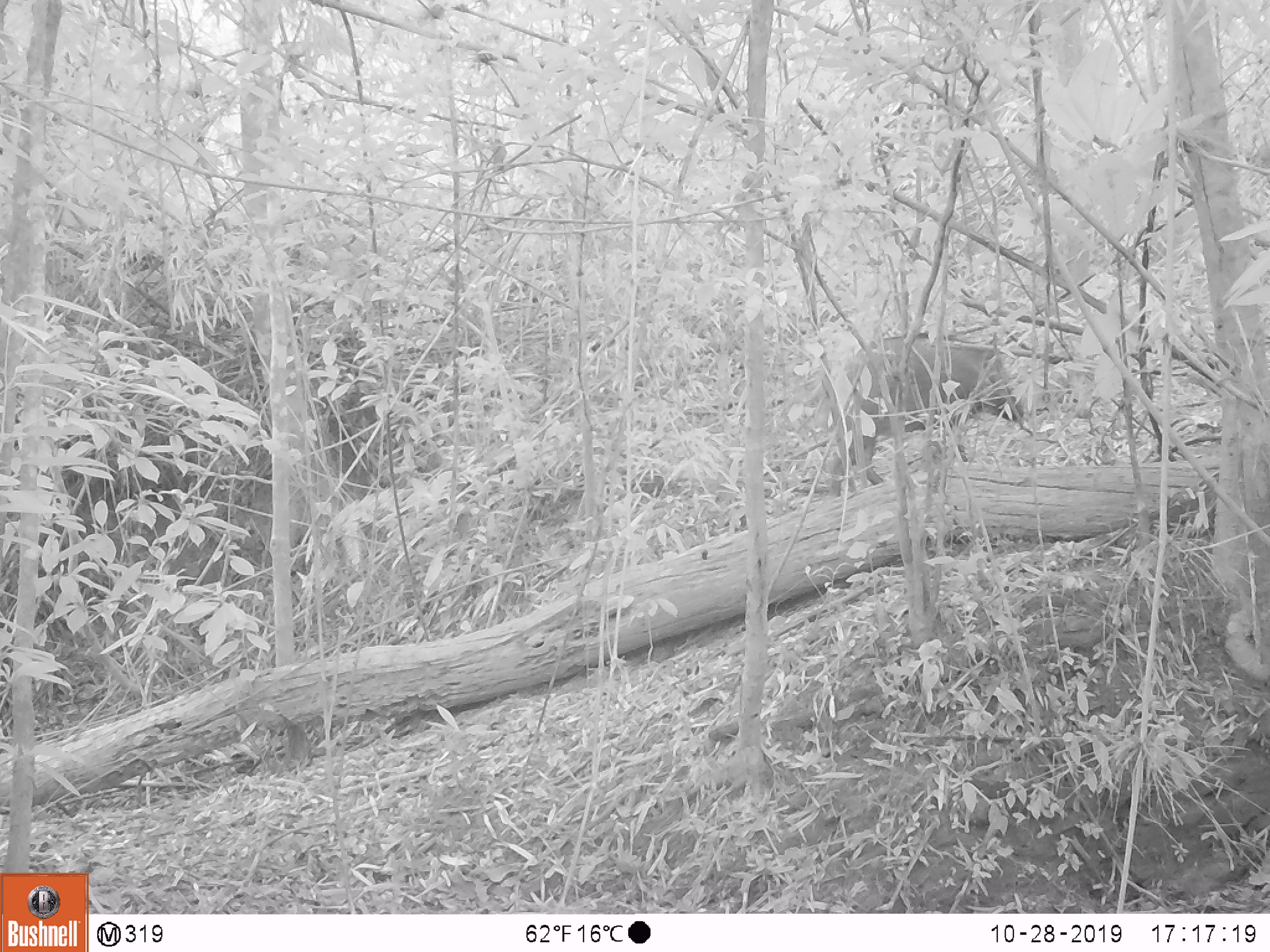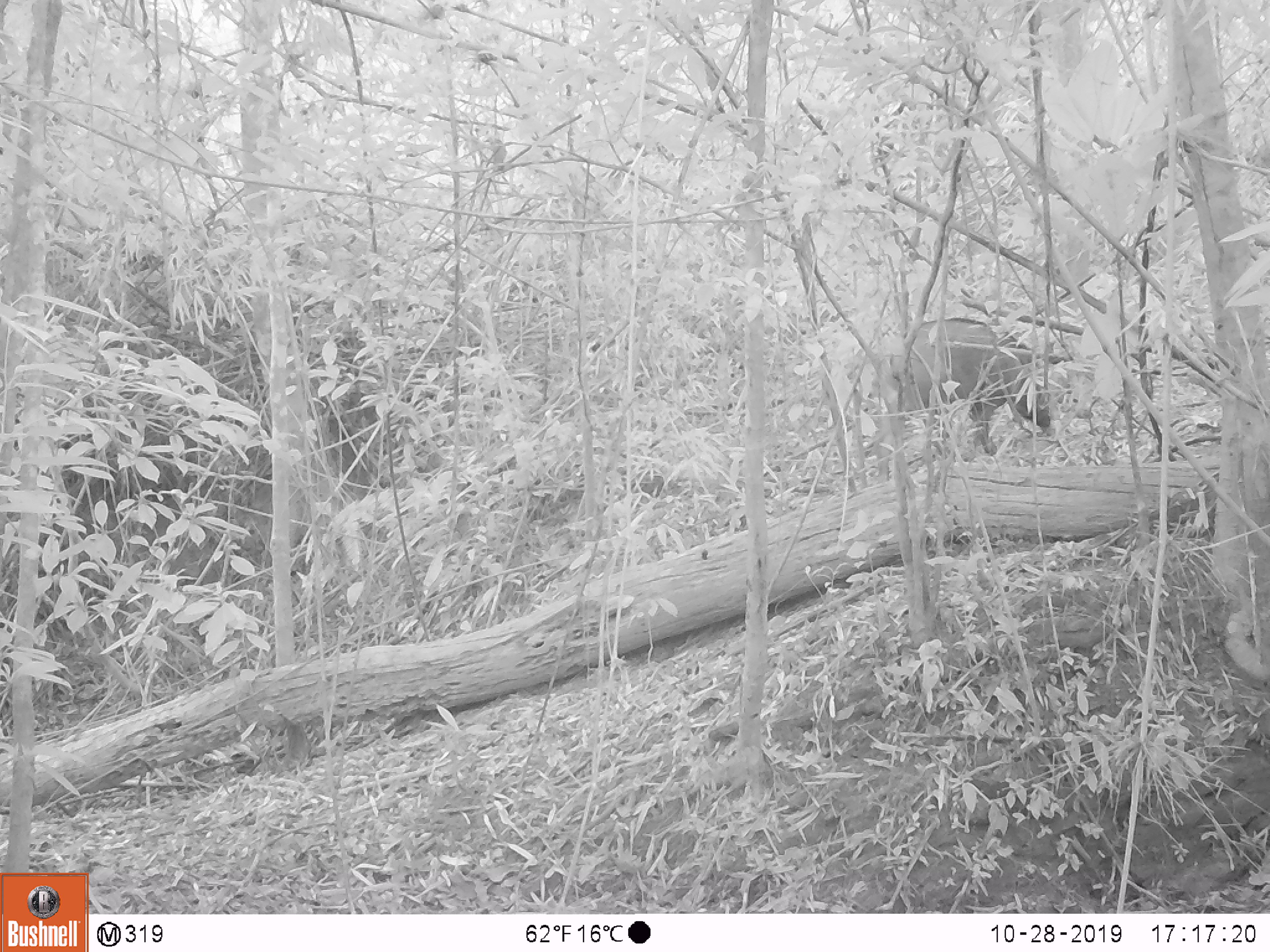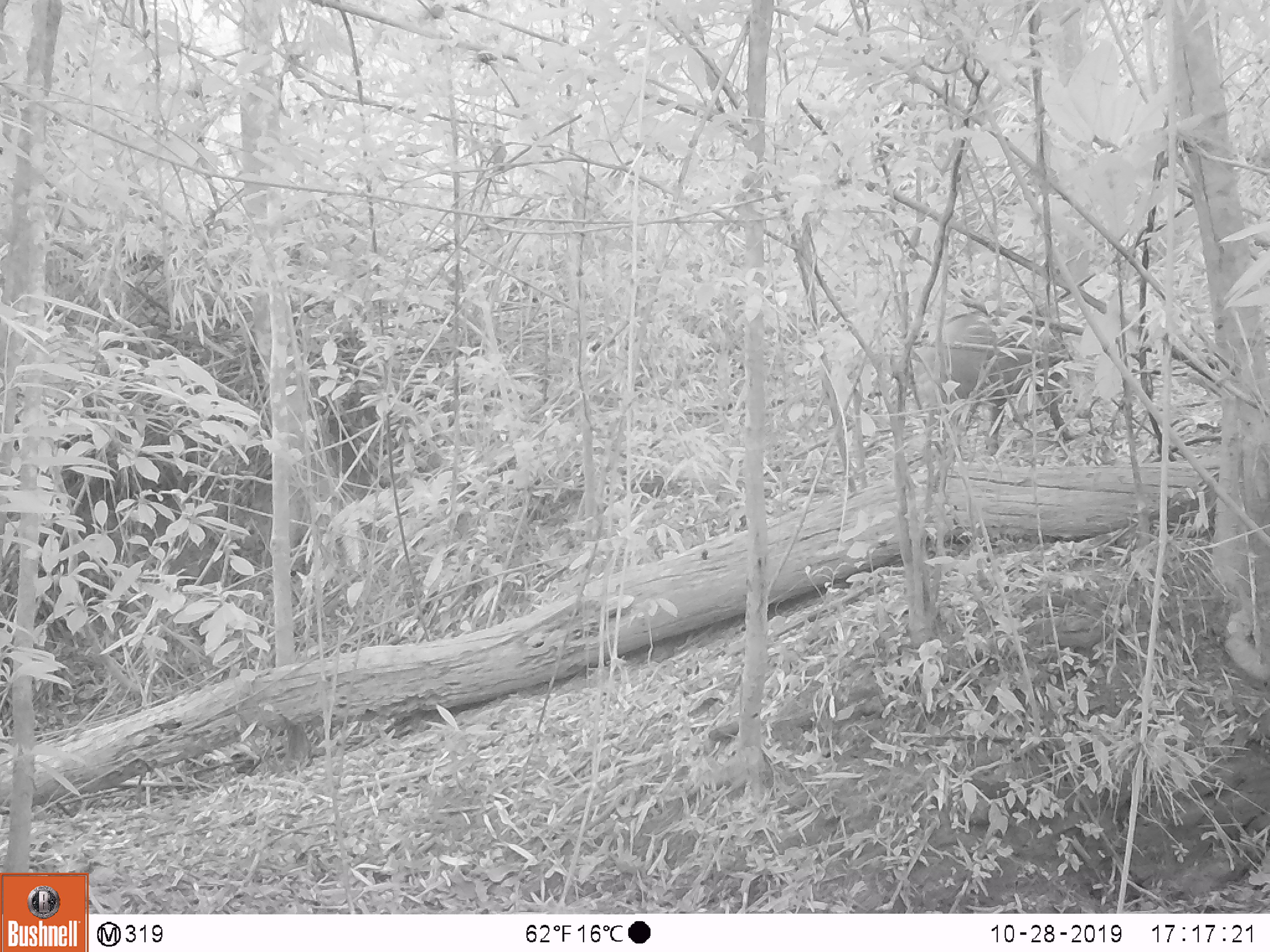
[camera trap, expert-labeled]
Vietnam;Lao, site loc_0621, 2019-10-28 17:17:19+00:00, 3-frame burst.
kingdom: Animalia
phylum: Chordata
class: Mammalia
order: Artiodactyla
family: Suidae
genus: Sus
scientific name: Sus scrofa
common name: eurasian wild pig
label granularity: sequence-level